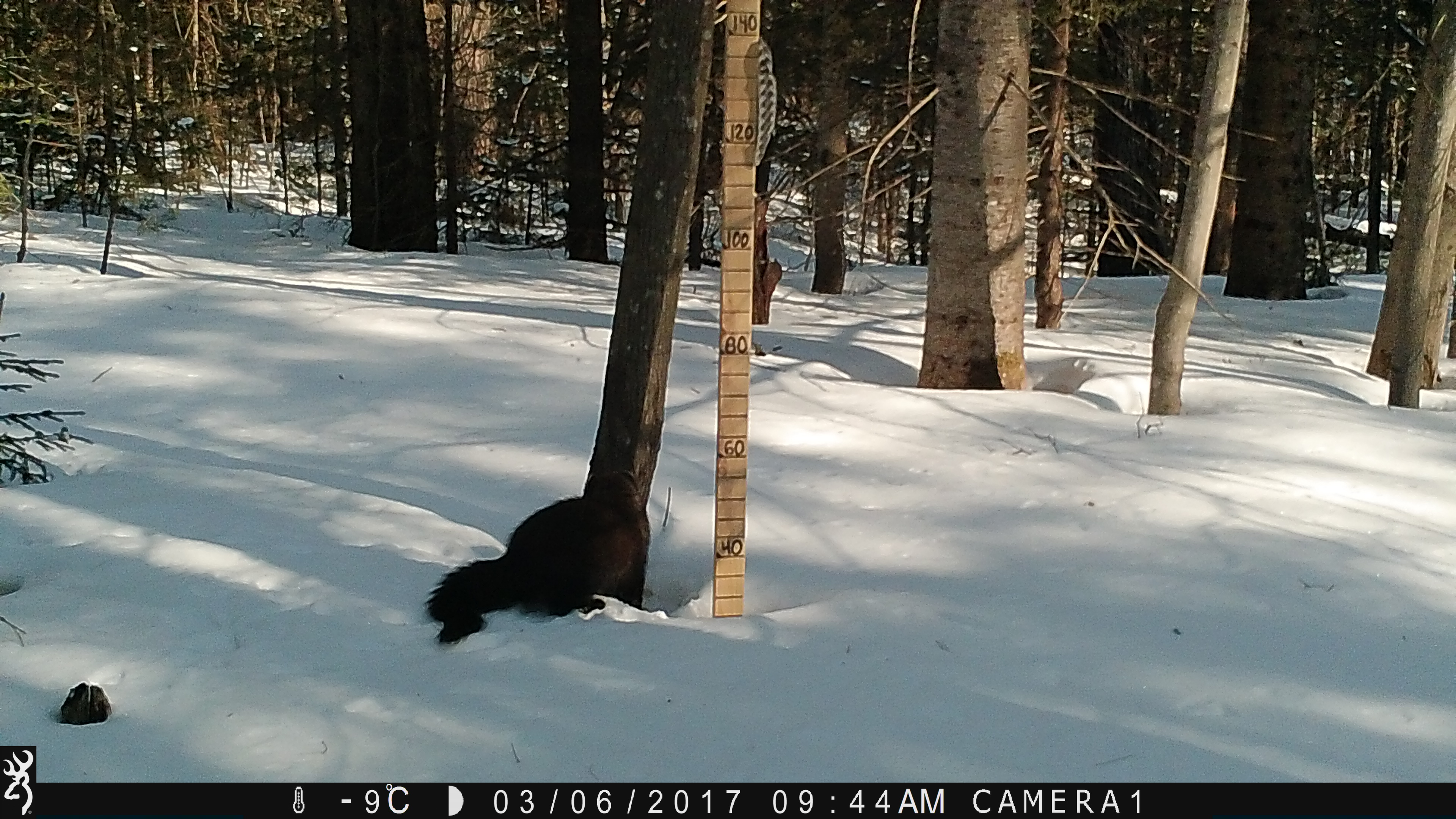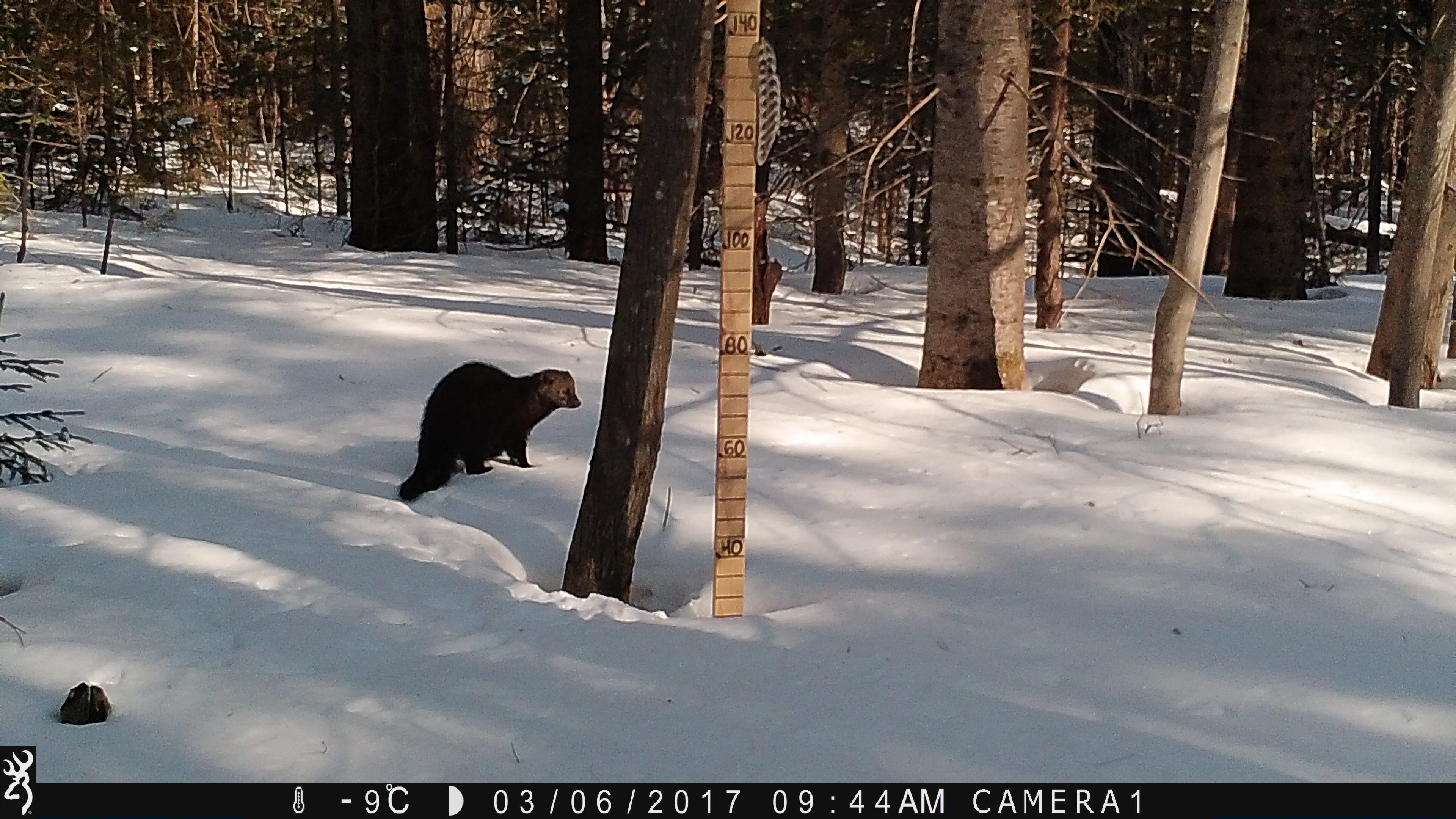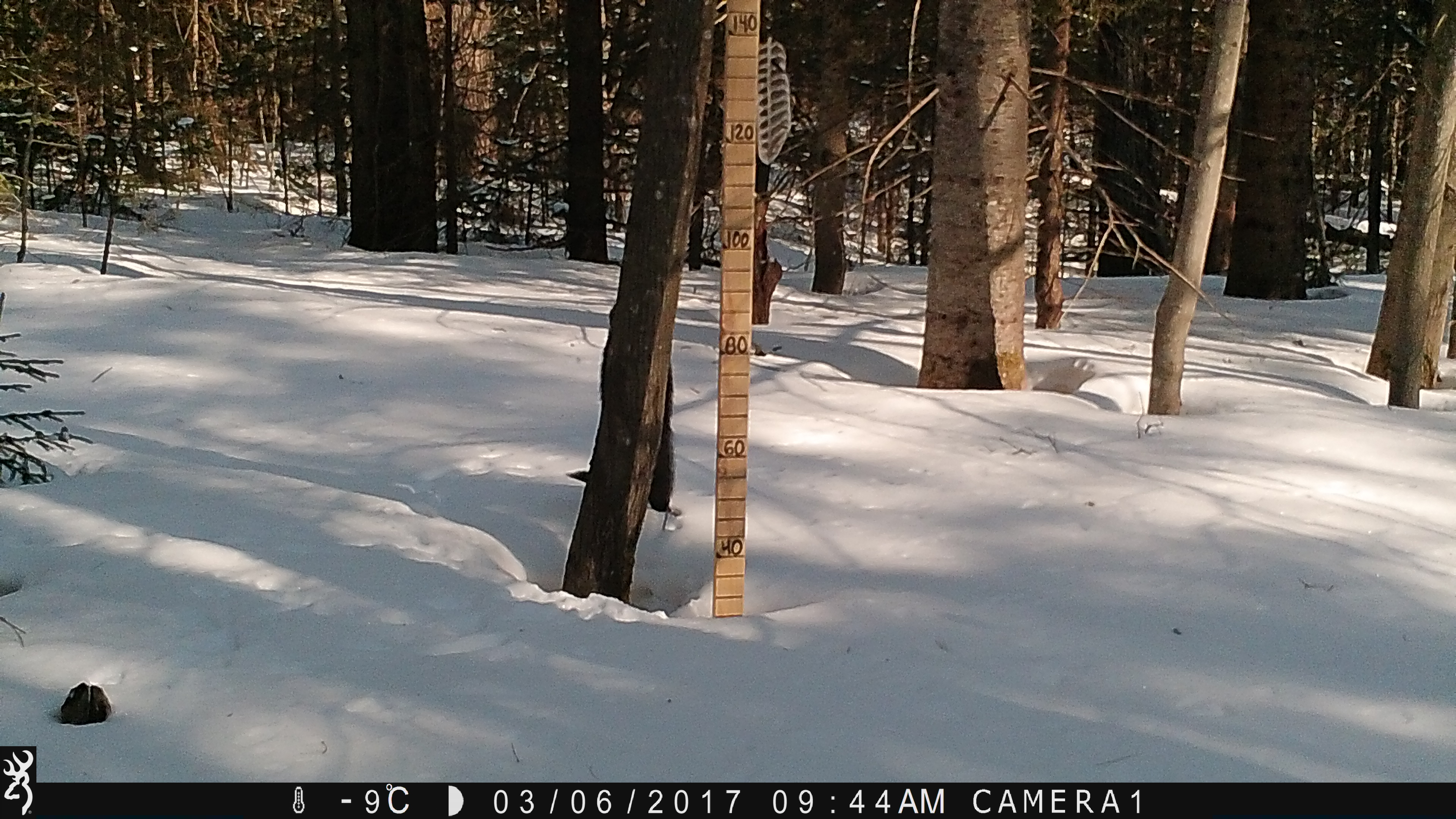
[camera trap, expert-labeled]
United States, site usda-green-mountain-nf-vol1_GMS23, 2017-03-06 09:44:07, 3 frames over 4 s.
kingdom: Animalia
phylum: Chordata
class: Mammalia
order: Carnivora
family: Mustelidae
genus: Pekania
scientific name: Pekania pennanti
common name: fisher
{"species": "fisher (Pekania pennanti)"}